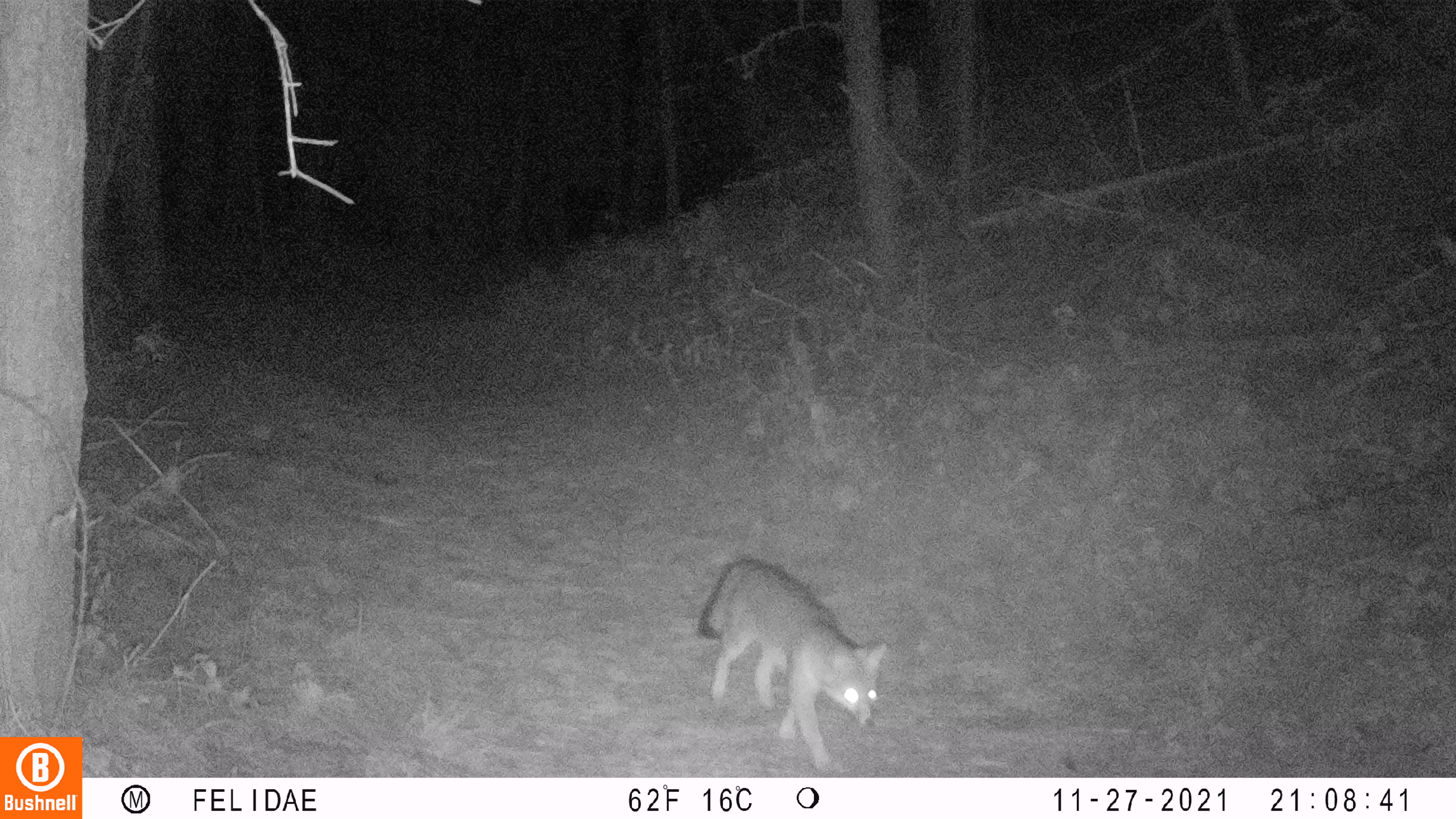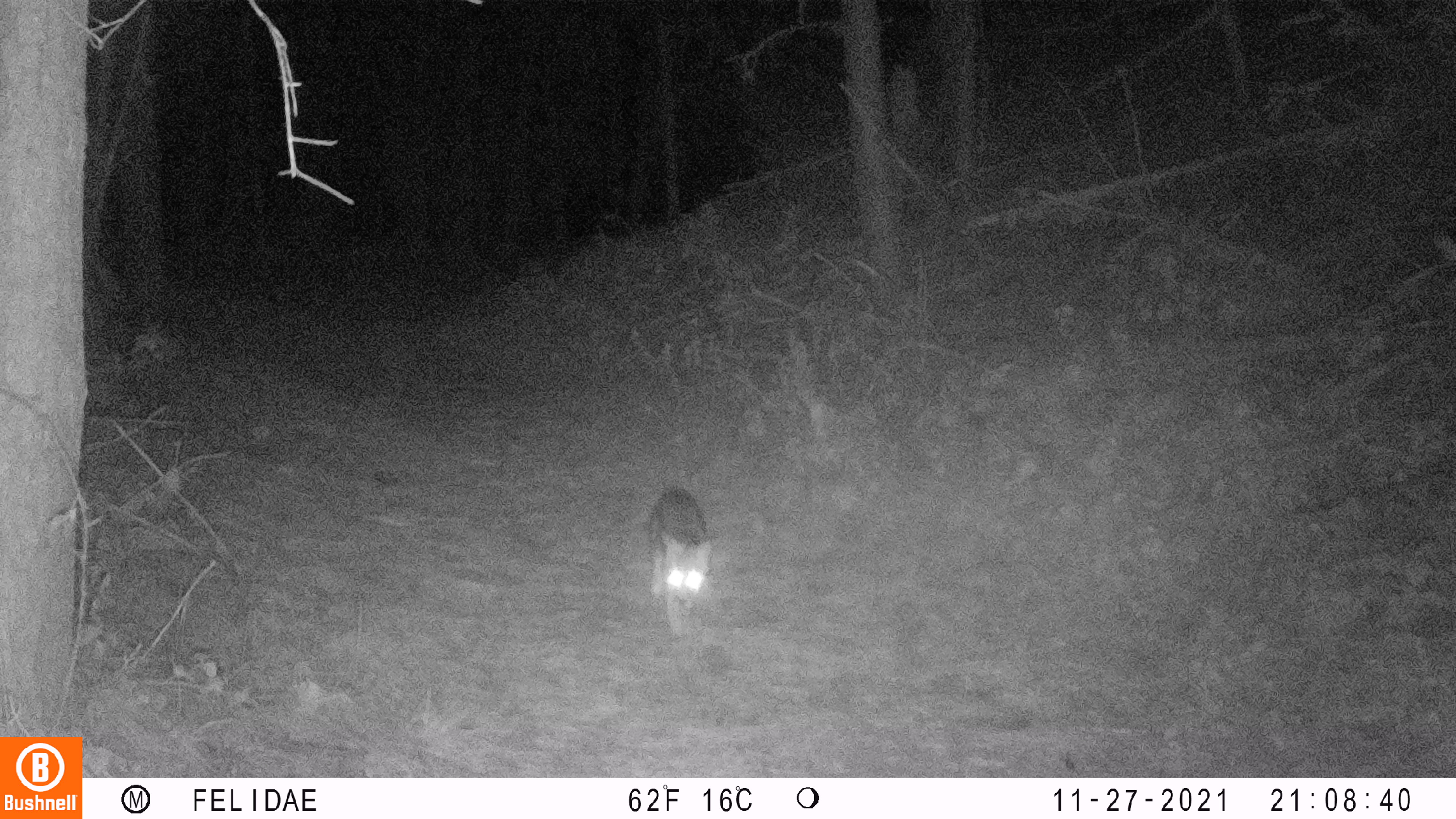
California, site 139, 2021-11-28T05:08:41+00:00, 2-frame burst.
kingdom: Animalia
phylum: Chordata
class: Mammalia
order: Carnivora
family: Canidae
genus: Urocyon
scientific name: Urocyon cinereoargenteus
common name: gray fox